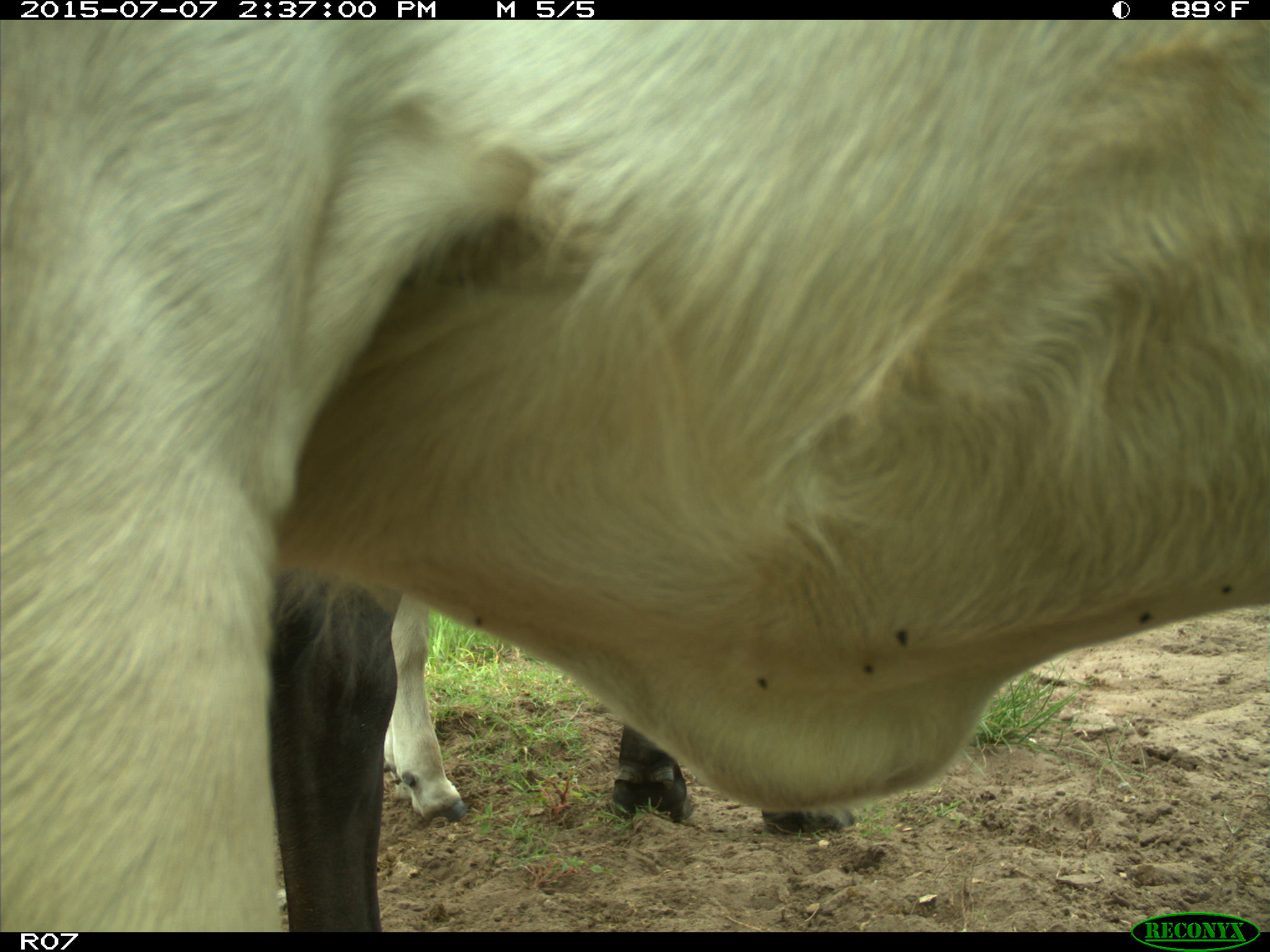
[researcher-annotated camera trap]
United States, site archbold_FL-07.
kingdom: Animalia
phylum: Chordata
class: Mammalia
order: Artiodactyla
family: Bovidae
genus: Bos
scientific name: Bos taurus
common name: domestic cow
Bos taurus (domestic cow).